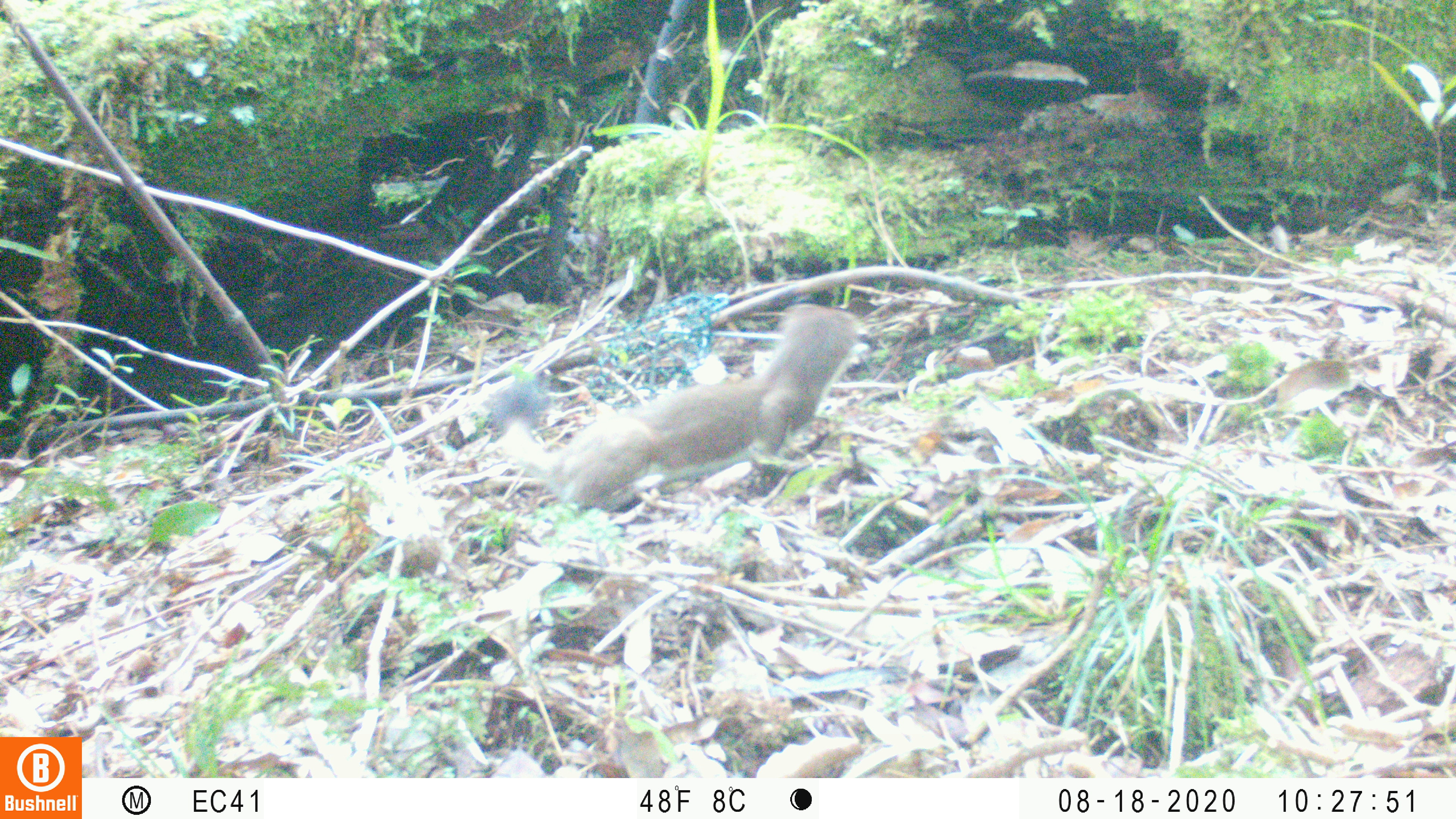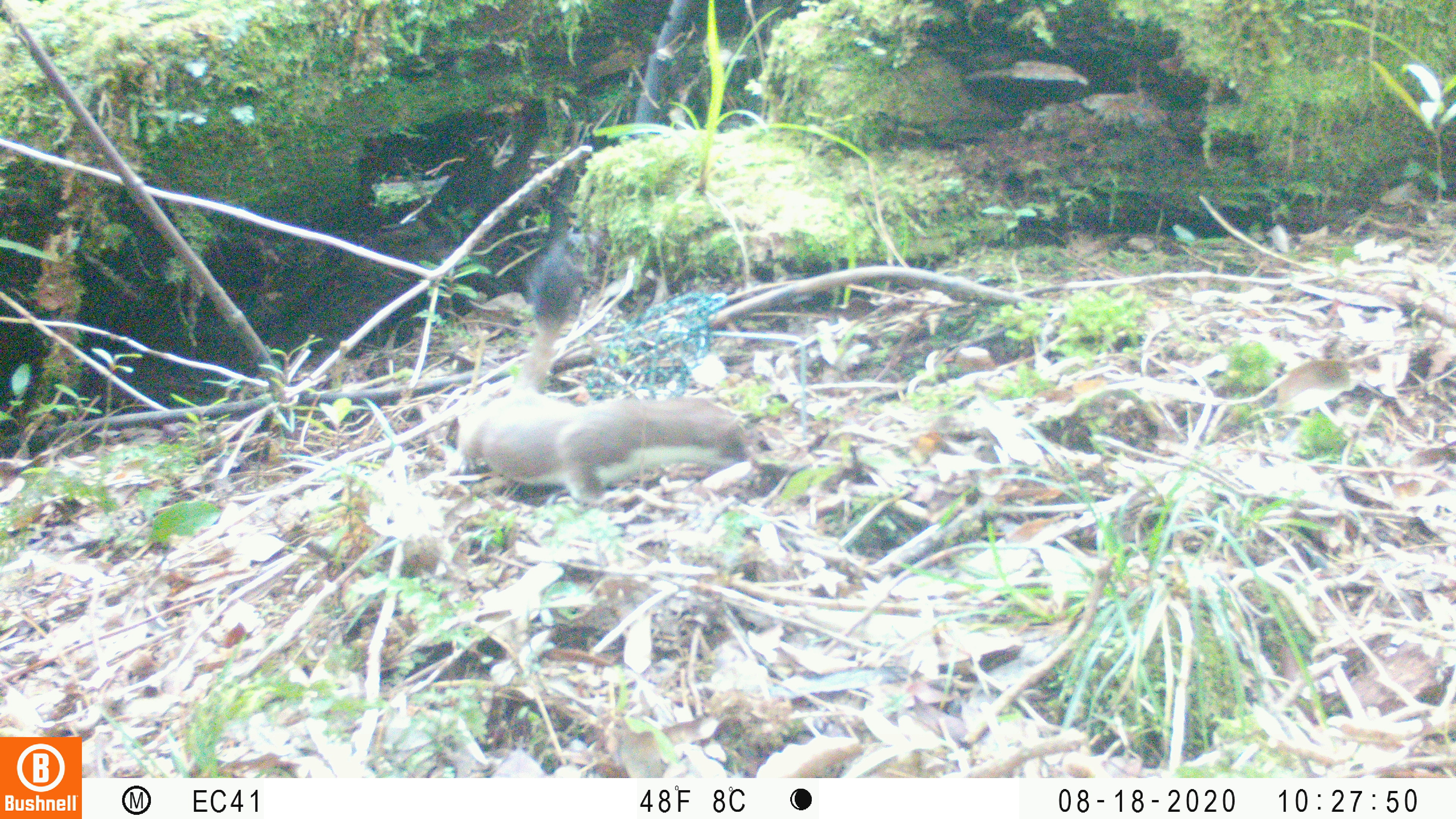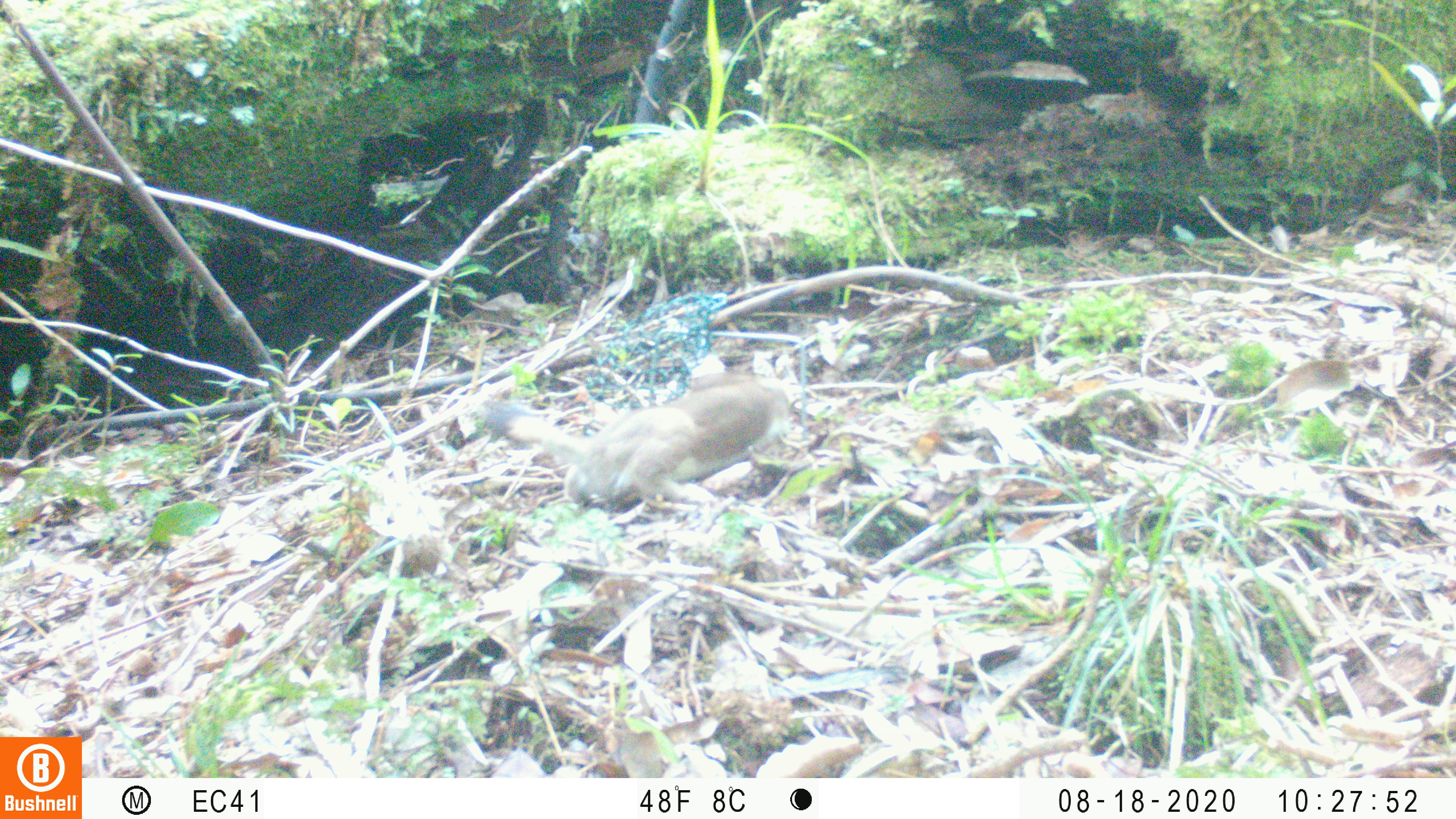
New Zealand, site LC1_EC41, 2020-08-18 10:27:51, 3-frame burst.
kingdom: Animalia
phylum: Chordata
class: Mammalia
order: Carnivora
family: Mustelidae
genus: Mustela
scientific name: Mustela erminea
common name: stoat